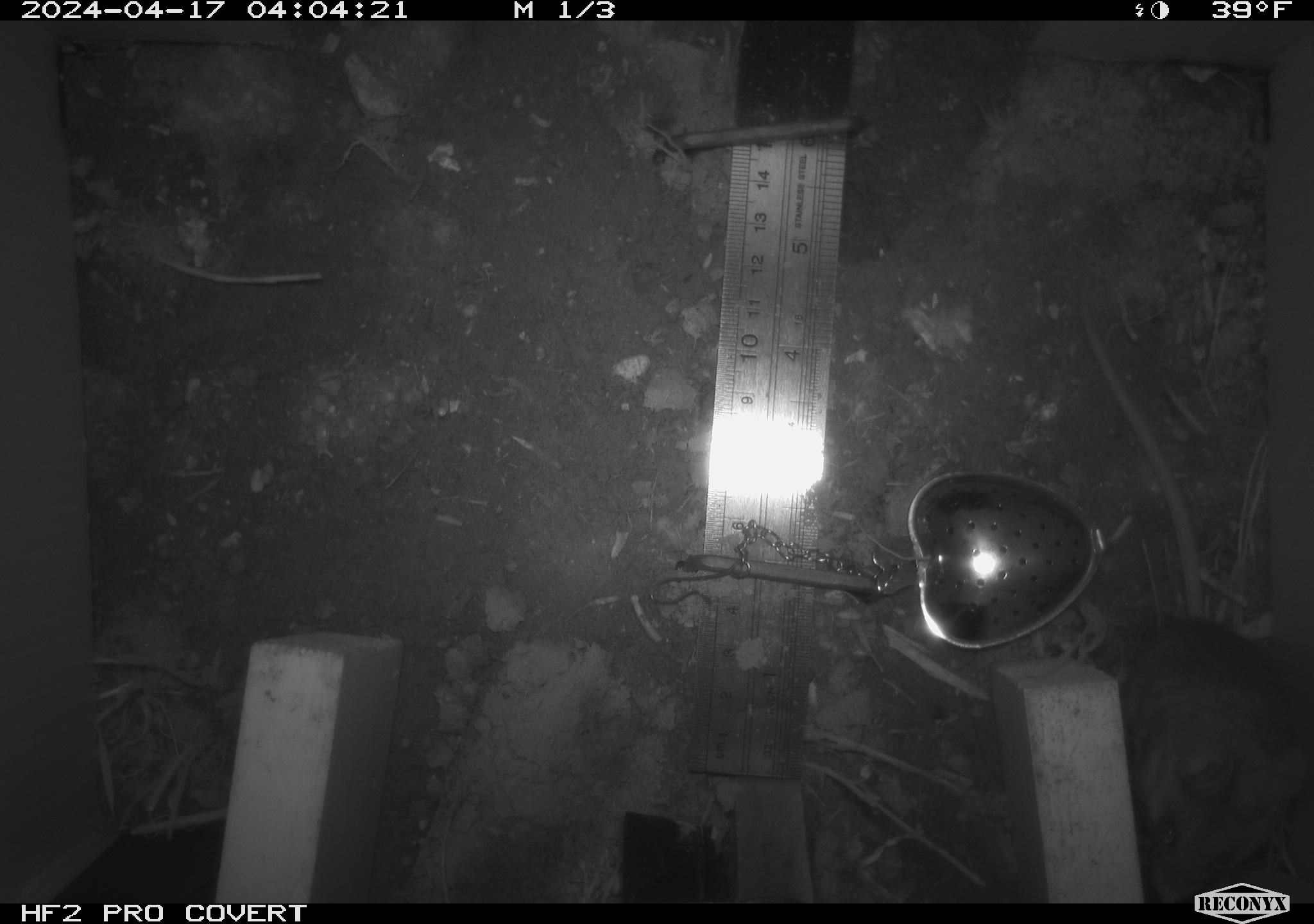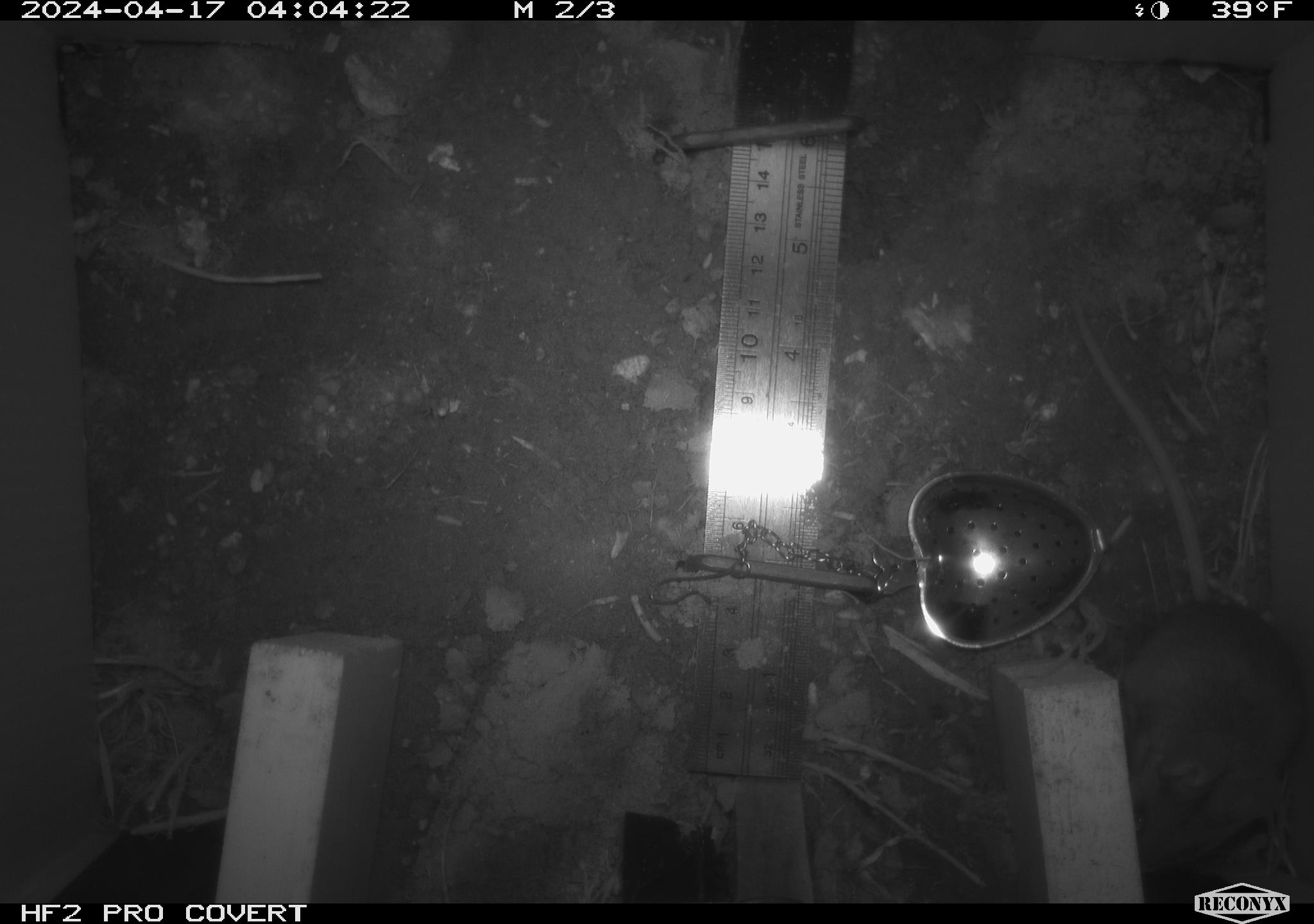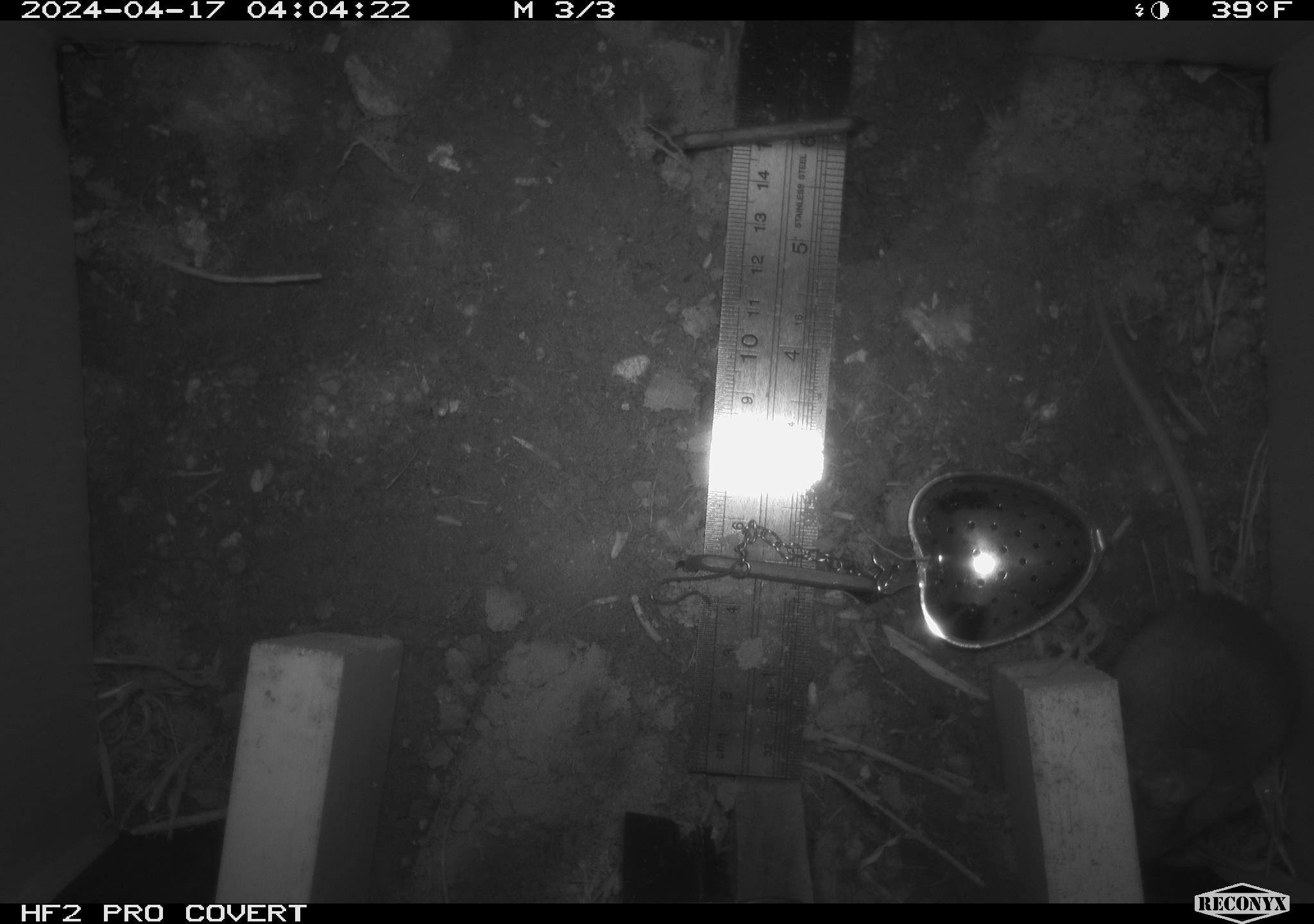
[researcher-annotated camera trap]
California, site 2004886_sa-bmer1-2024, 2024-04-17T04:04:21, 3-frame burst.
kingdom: Animalia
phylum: Chordata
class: Mammalia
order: Rodentia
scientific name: Rodentia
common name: mouse species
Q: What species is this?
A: Mouse species (Rodentia).